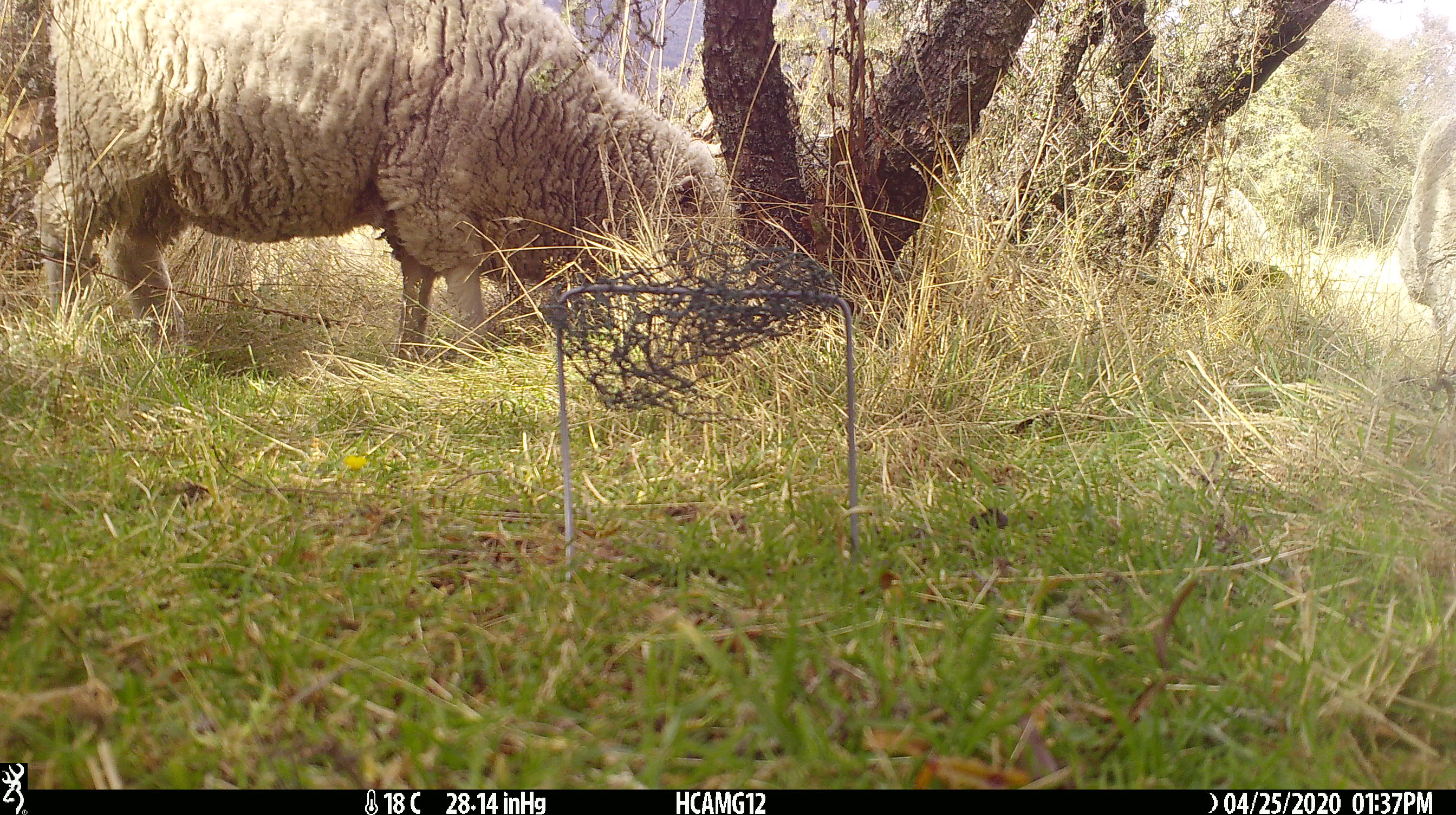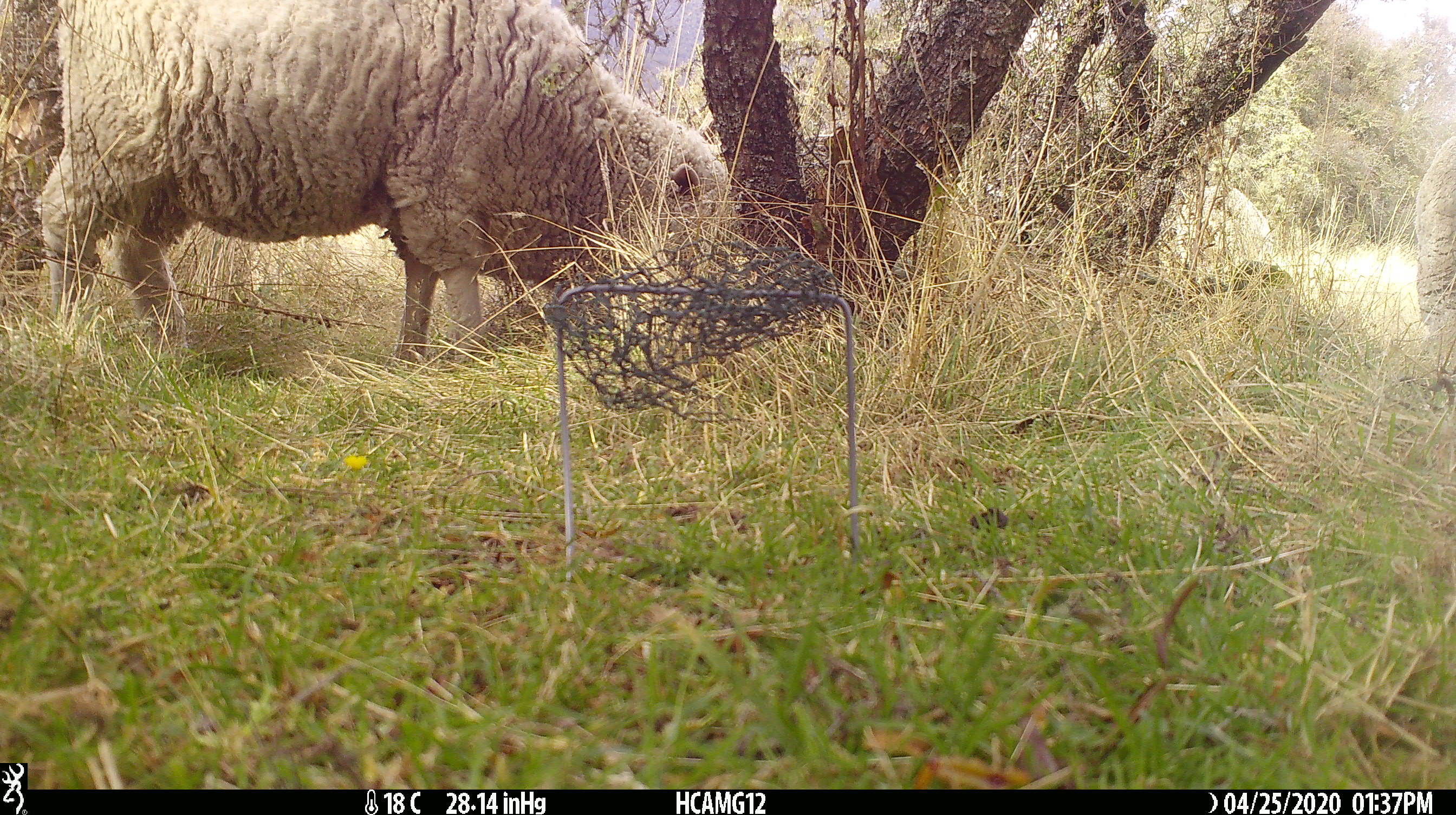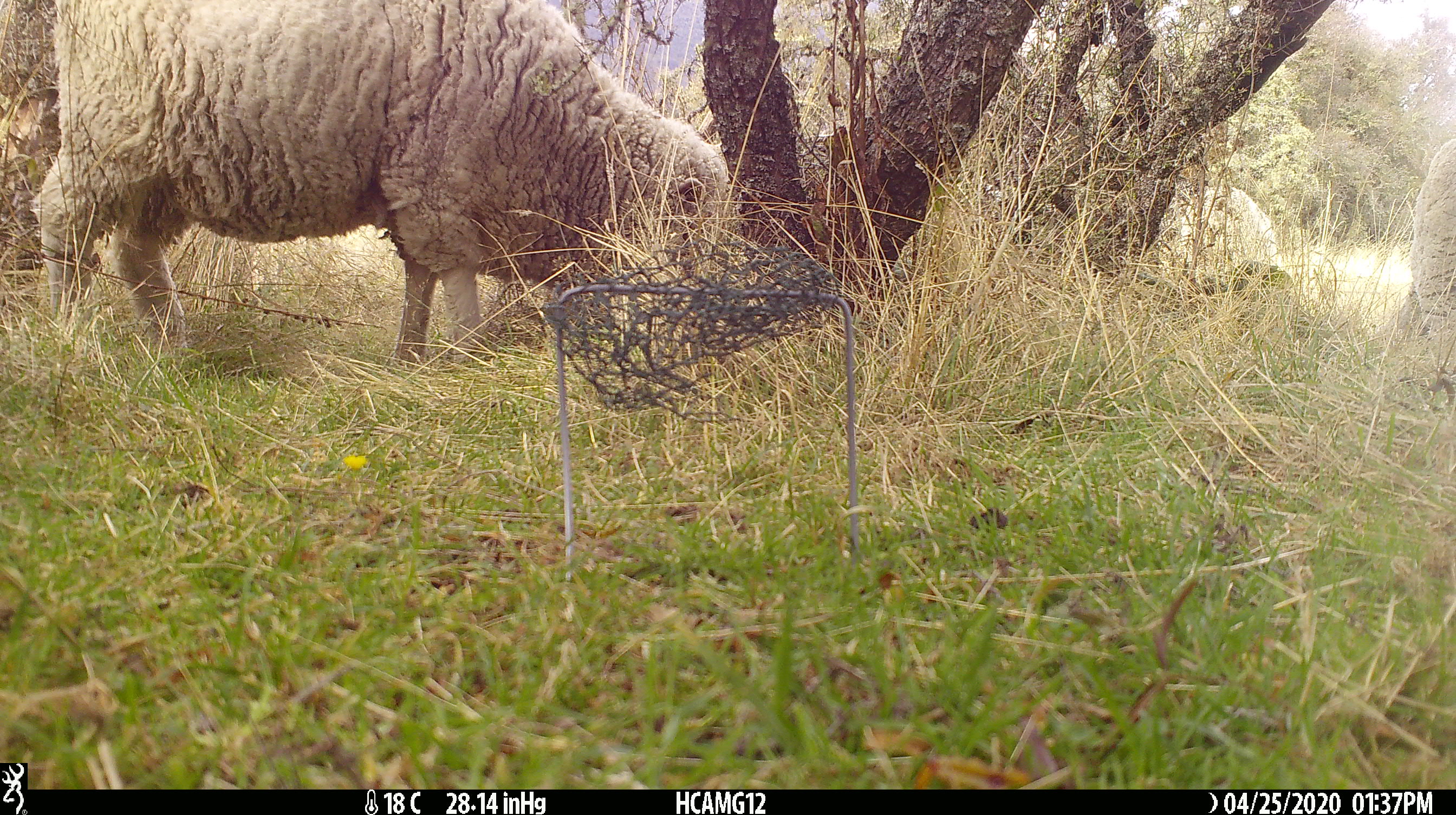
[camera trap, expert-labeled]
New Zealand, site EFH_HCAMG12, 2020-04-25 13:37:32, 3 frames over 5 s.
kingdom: Animalia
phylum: Chordata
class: Mammalia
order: Artiodactyla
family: Bovidae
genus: Ovis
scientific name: Ovis aries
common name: domestic sheep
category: sheep